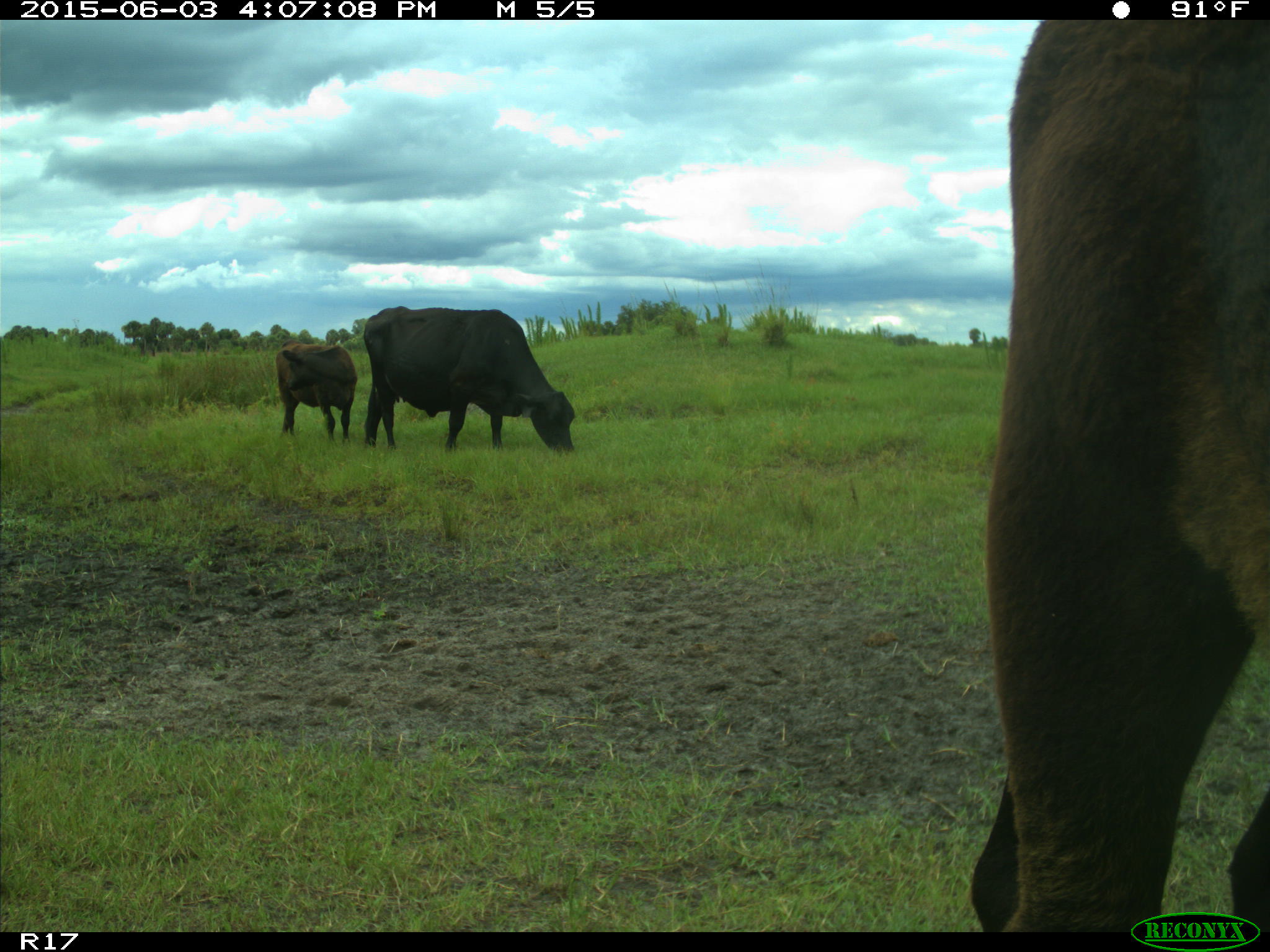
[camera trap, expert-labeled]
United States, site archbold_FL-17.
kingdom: Animalia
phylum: Chordata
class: Mammalia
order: Artiodactyla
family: Bovidae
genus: Bos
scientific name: Bos taurus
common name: domestic cow